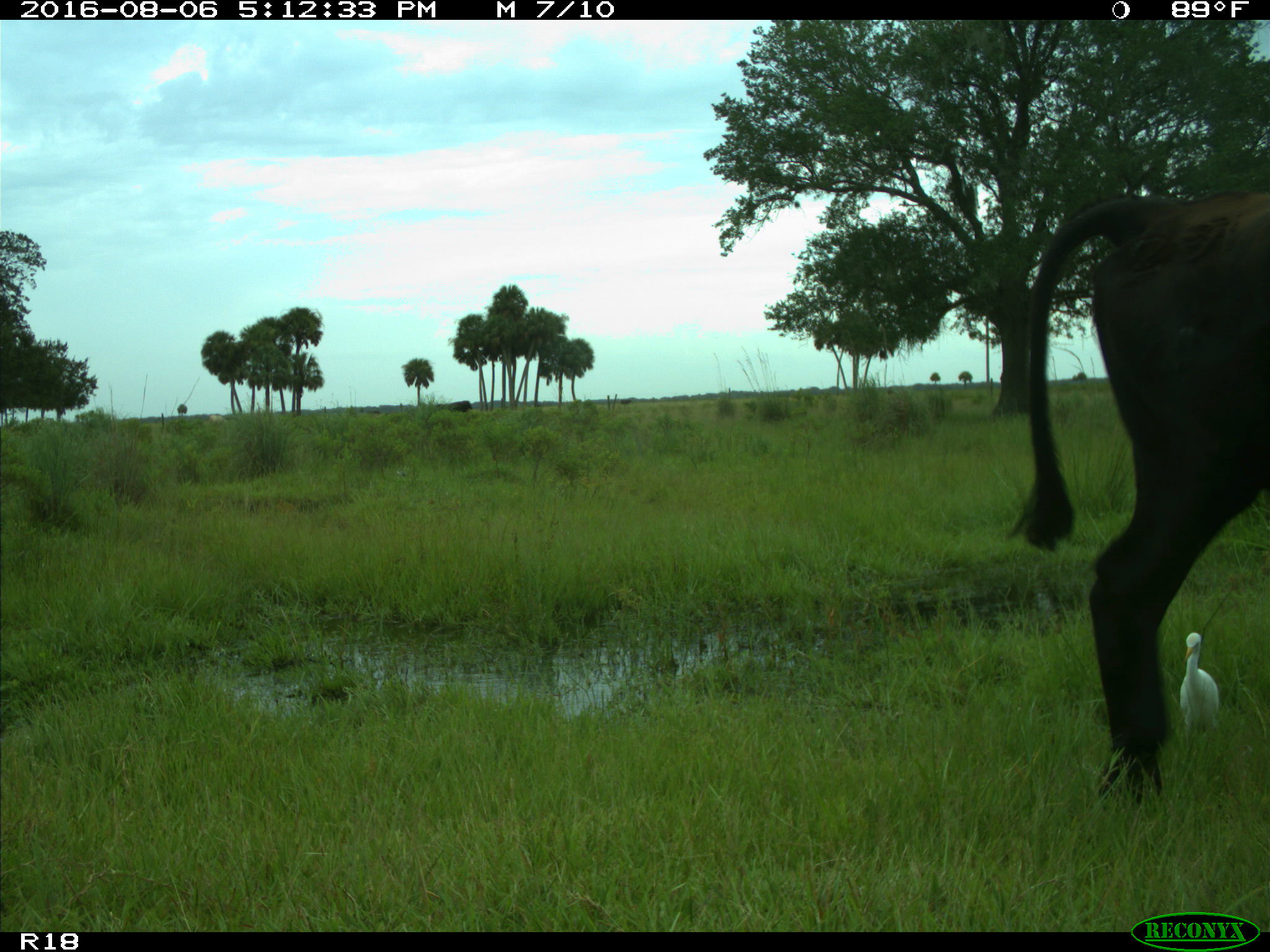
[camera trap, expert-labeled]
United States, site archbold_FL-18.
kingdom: Animalia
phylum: Chordata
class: Mammalia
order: Artiodactyla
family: Bovidae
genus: Bos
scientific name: Bos taurus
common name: domestic cow